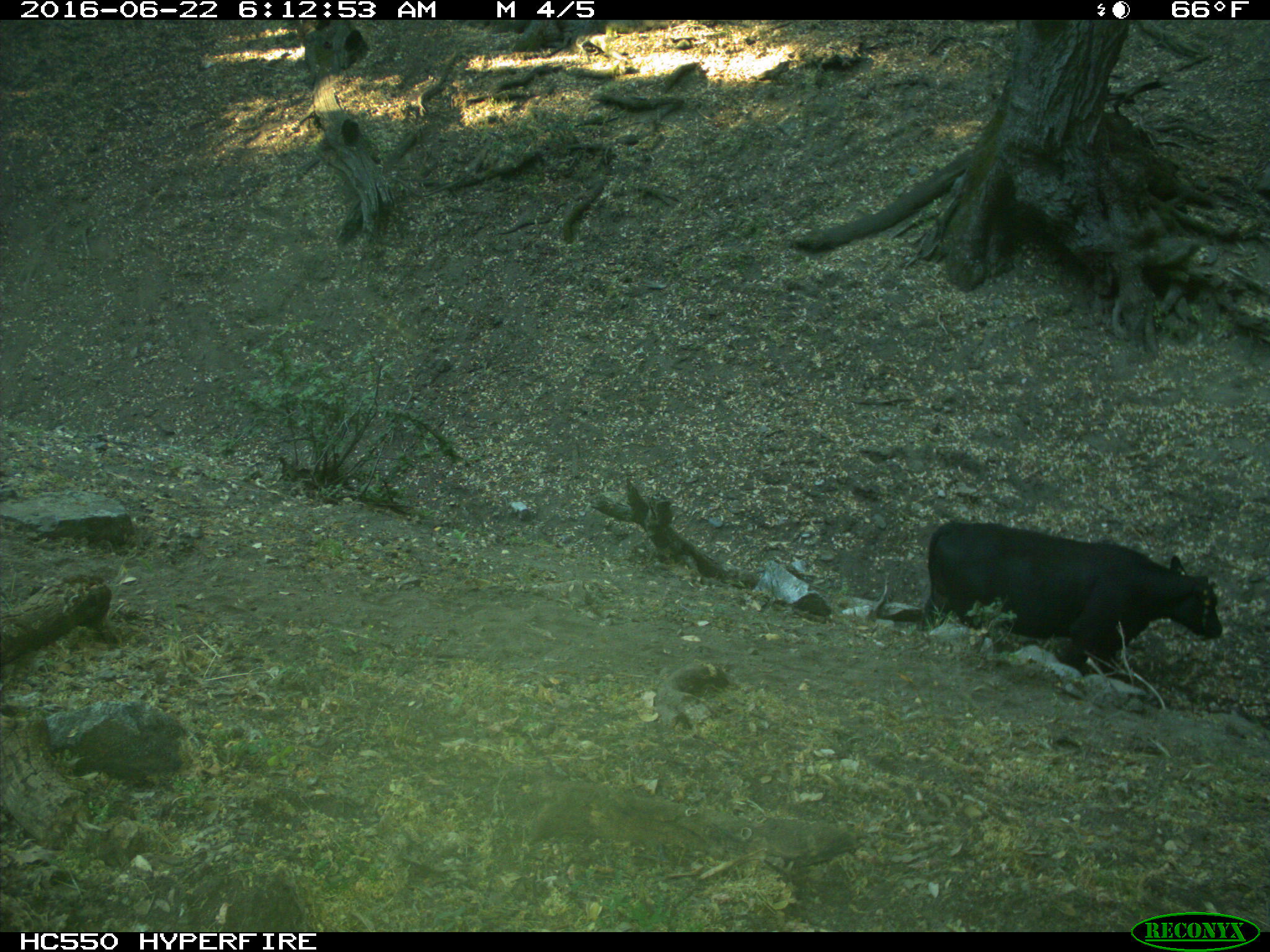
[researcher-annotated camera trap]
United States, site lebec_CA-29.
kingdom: Animalia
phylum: Chordata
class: Mammalia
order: Artiodactyla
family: Bovidae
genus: Bos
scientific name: Bos taurus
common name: domestic cow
Bos taurus (domestic cow).